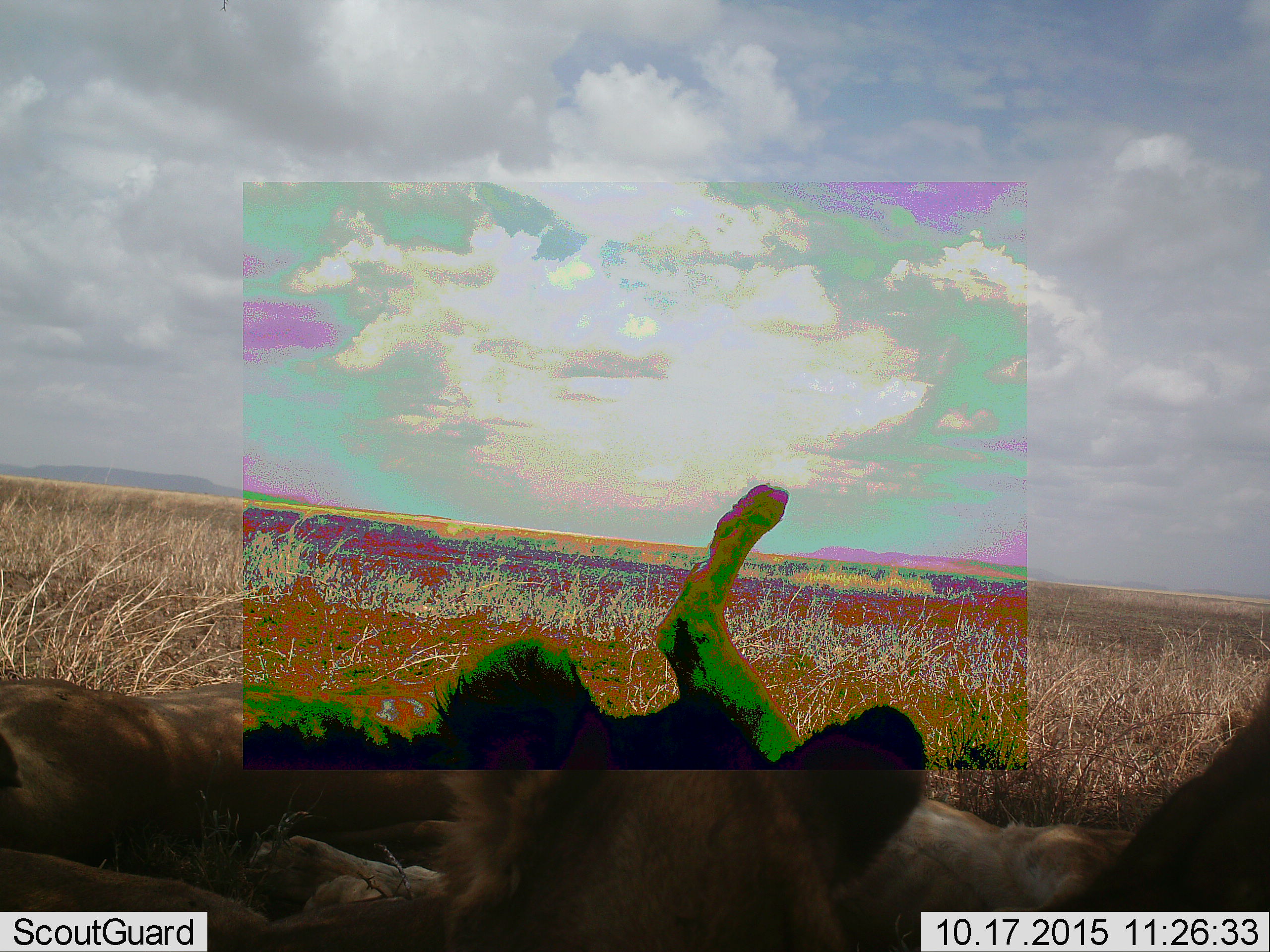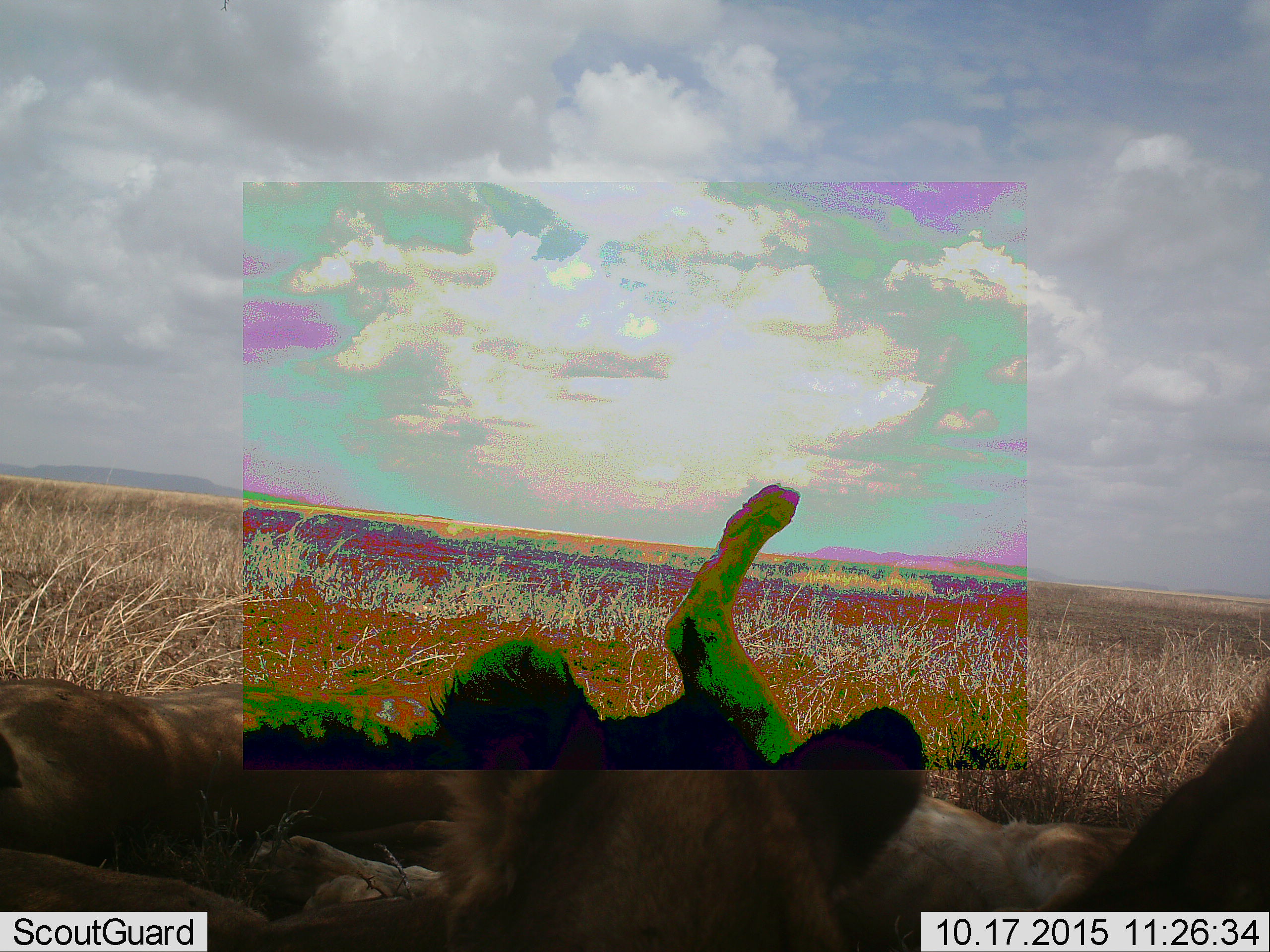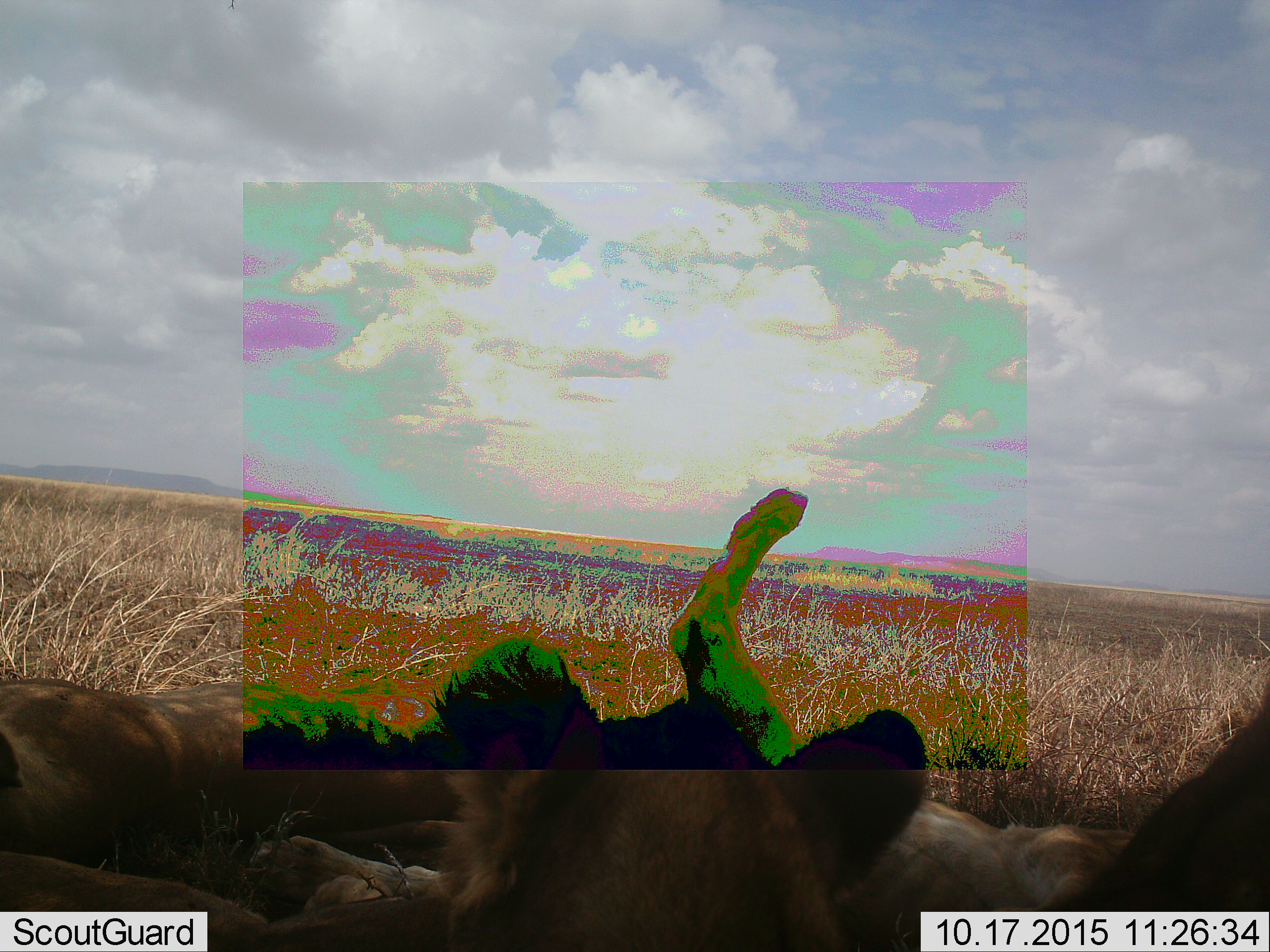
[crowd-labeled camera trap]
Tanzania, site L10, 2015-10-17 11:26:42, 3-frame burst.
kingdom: Animalia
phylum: Chordata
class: Mammalia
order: Carnivora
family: Felidae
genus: Panthera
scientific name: Panthera leo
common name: lion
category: lionfemale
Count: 3.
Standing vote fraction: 0%.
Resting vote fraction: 100%.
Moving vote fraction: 0%.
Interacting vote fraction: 0%.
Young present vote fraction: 12%.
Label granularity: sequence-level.